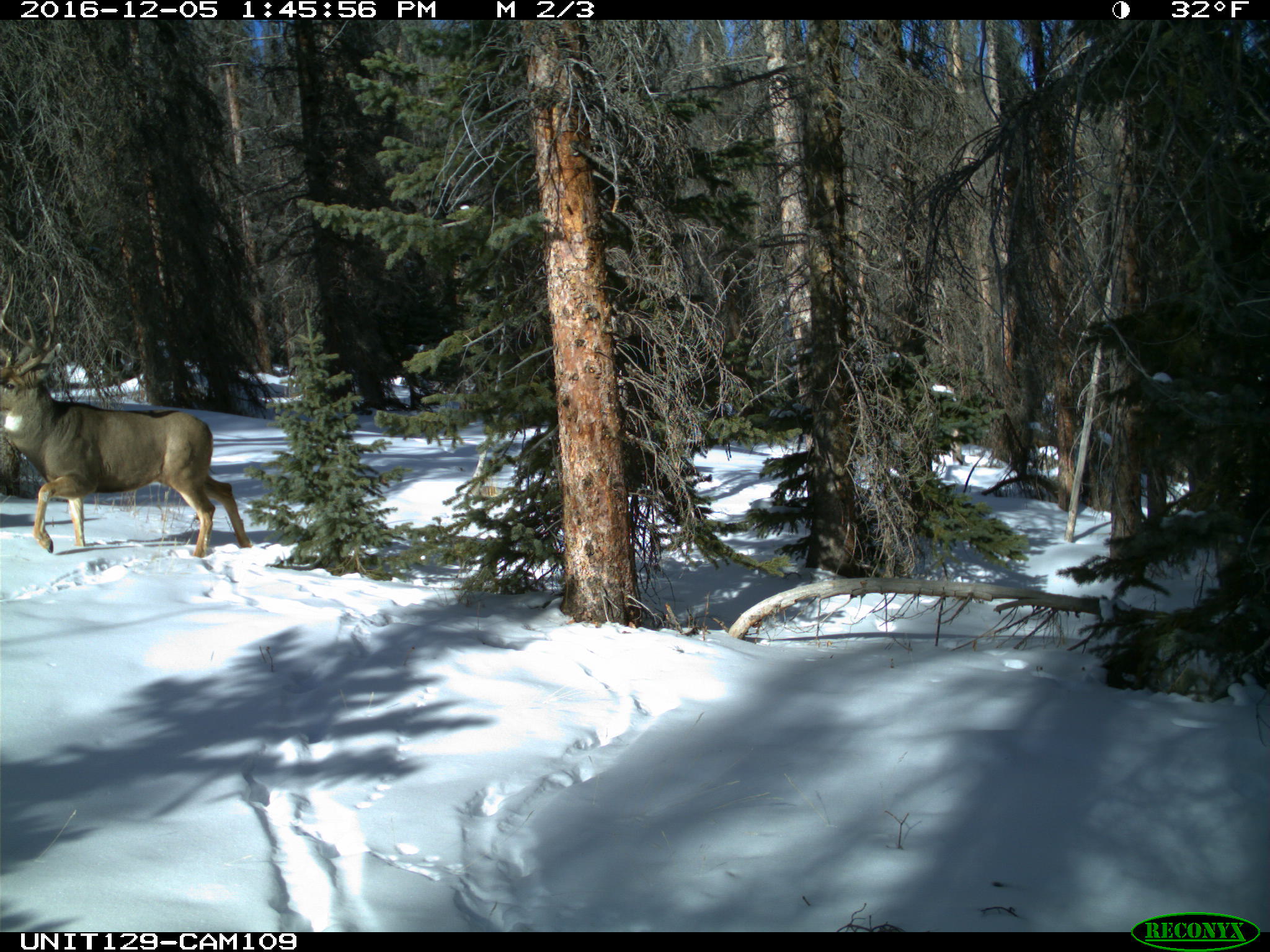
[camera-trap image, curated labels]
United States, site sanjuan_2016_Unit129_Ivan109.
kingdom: Animalia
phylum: Chordata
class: Mammalia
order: Artiodactyla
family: Cervidae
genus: Odocoileus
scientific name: Odocoileus hemionus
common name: mule deer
Odocoileus hemionus (mule deer).